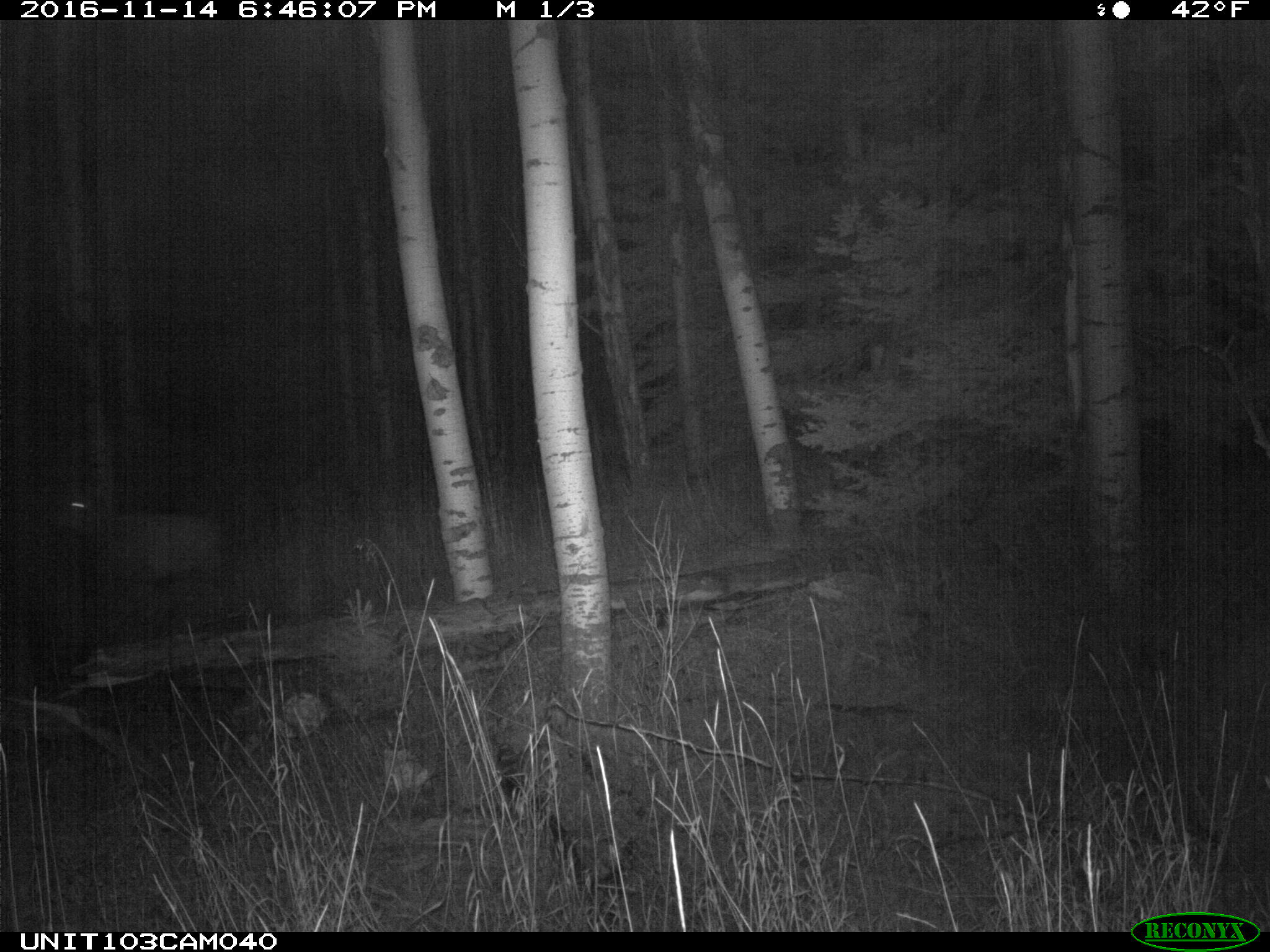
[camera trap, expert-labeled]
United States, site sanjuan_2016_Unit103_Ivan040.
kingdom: Animalia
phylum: Chordata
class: Mammalia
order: Artiodactyla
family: Cervidae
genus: Cervus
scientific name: Cervus elaphus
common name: red deer